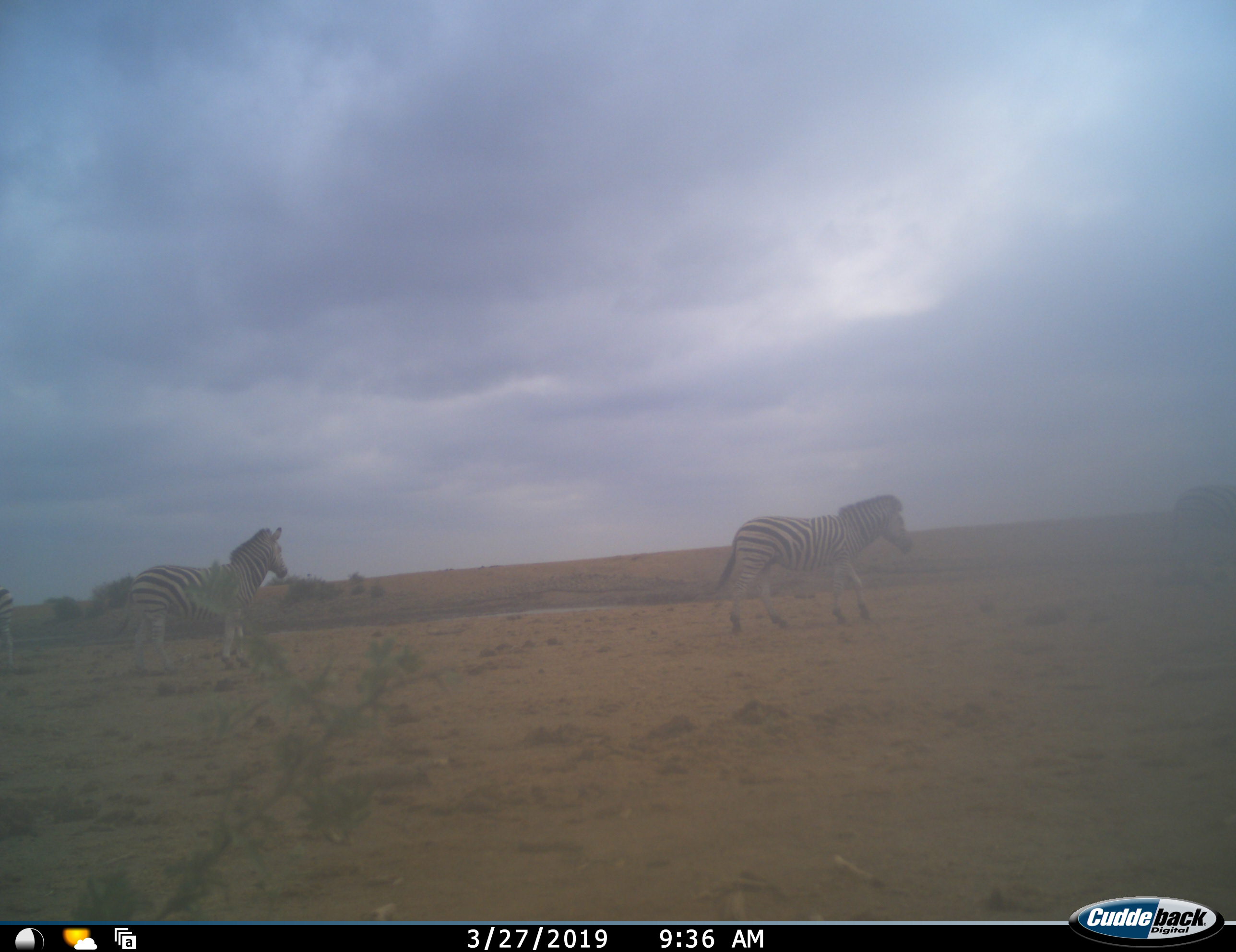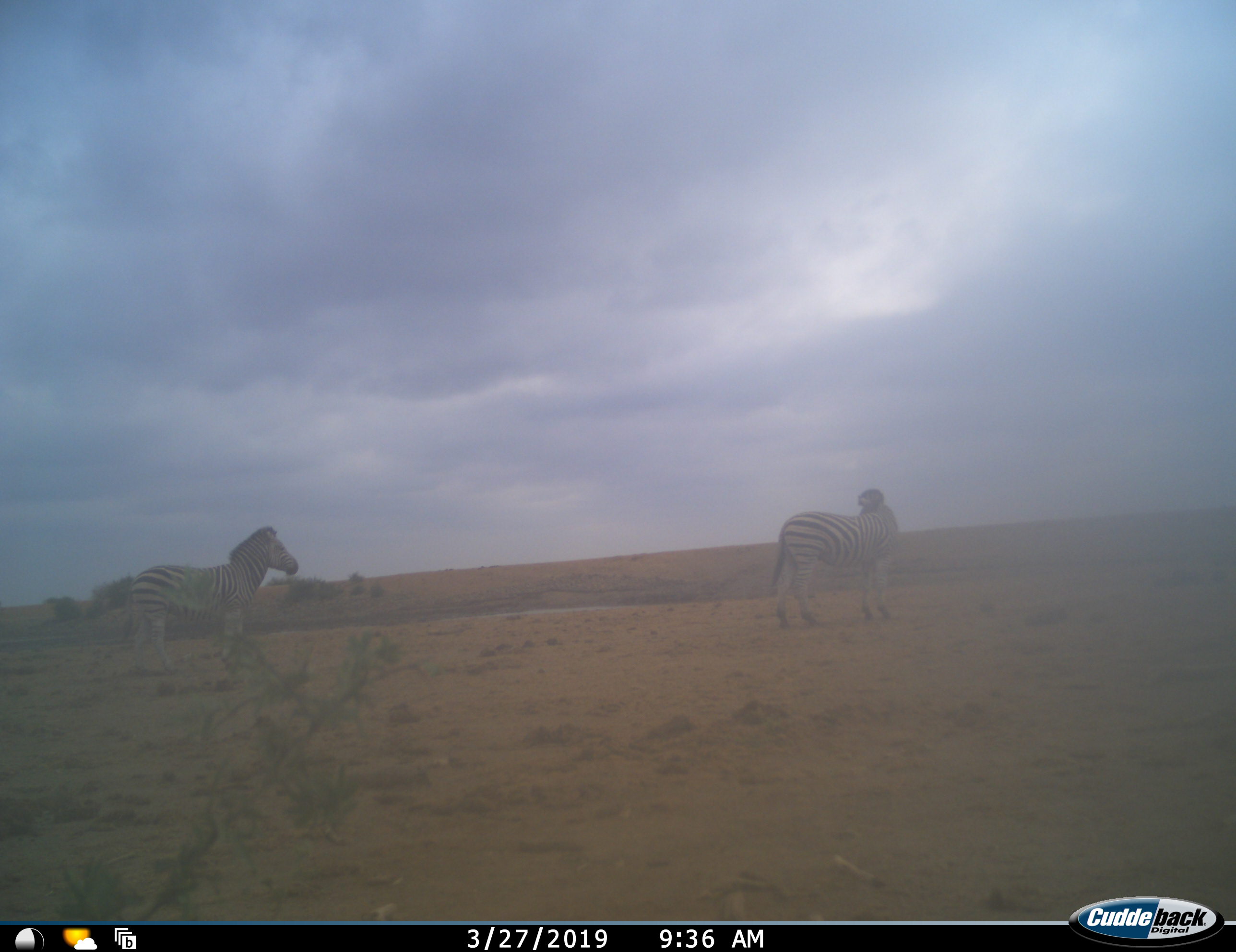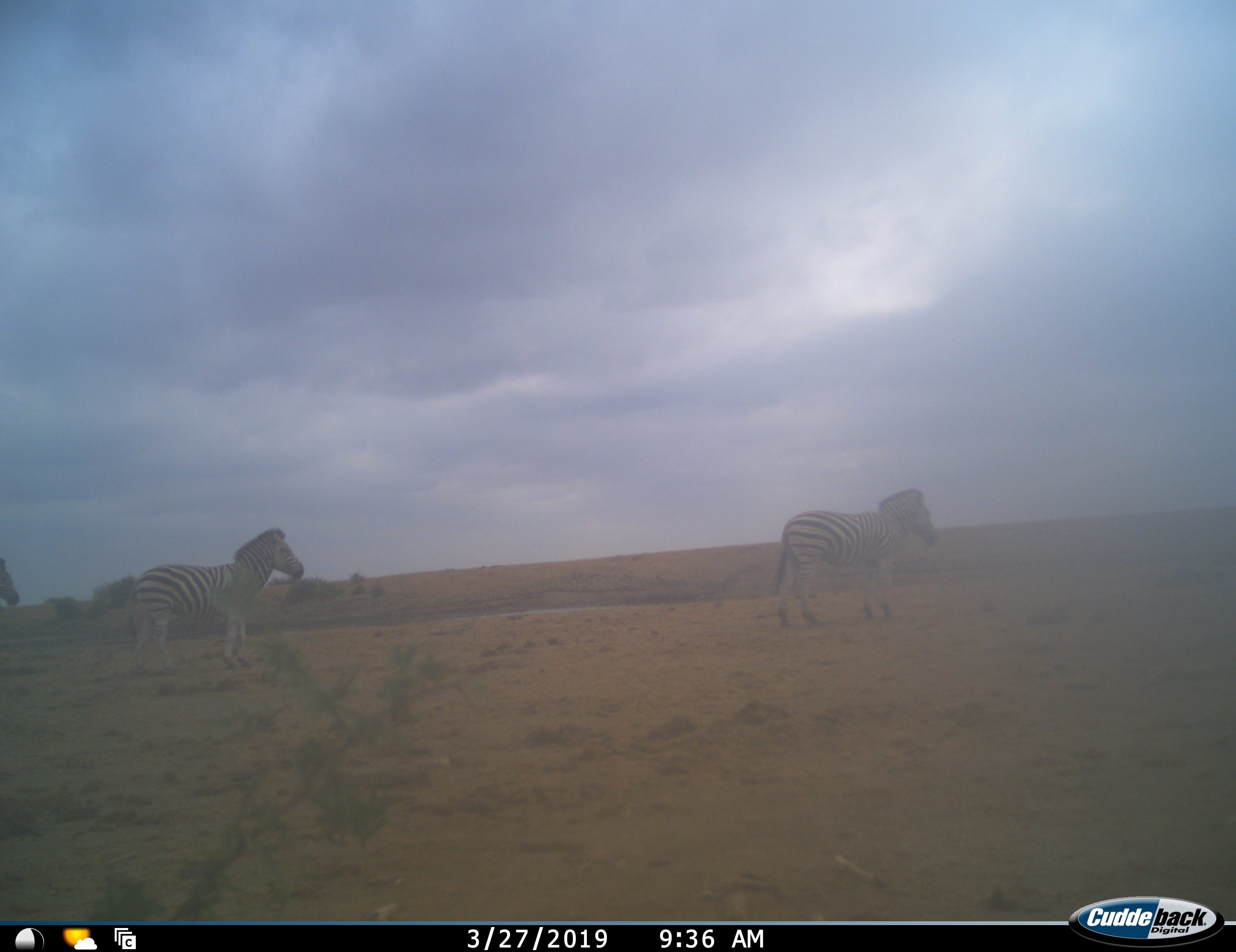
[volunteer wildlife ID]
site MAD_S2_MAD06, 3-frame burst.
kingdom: Animalia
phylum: Chordata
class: Mammalia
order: Perissodactyla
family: Equidae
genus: Equus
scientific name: Equus quagga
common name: plains zebra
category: zebraplains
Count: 4.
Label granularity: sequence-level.